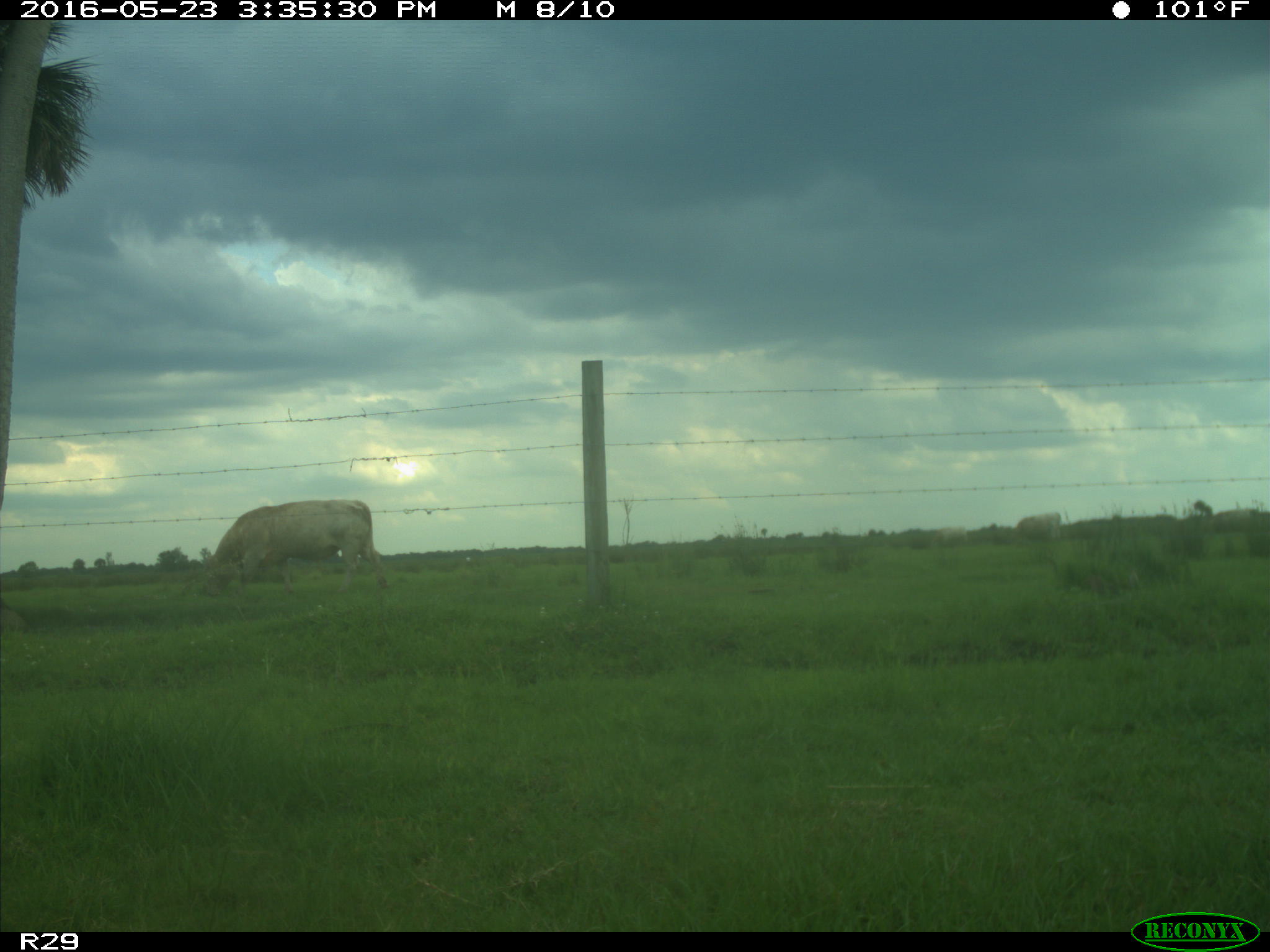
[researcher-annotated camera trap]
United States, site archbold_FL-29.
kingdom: Animalia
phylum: Chordata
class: Mammalia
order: Artiodactyla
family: Bovidae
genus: Bos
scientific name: Bos taurus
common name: domestic cow